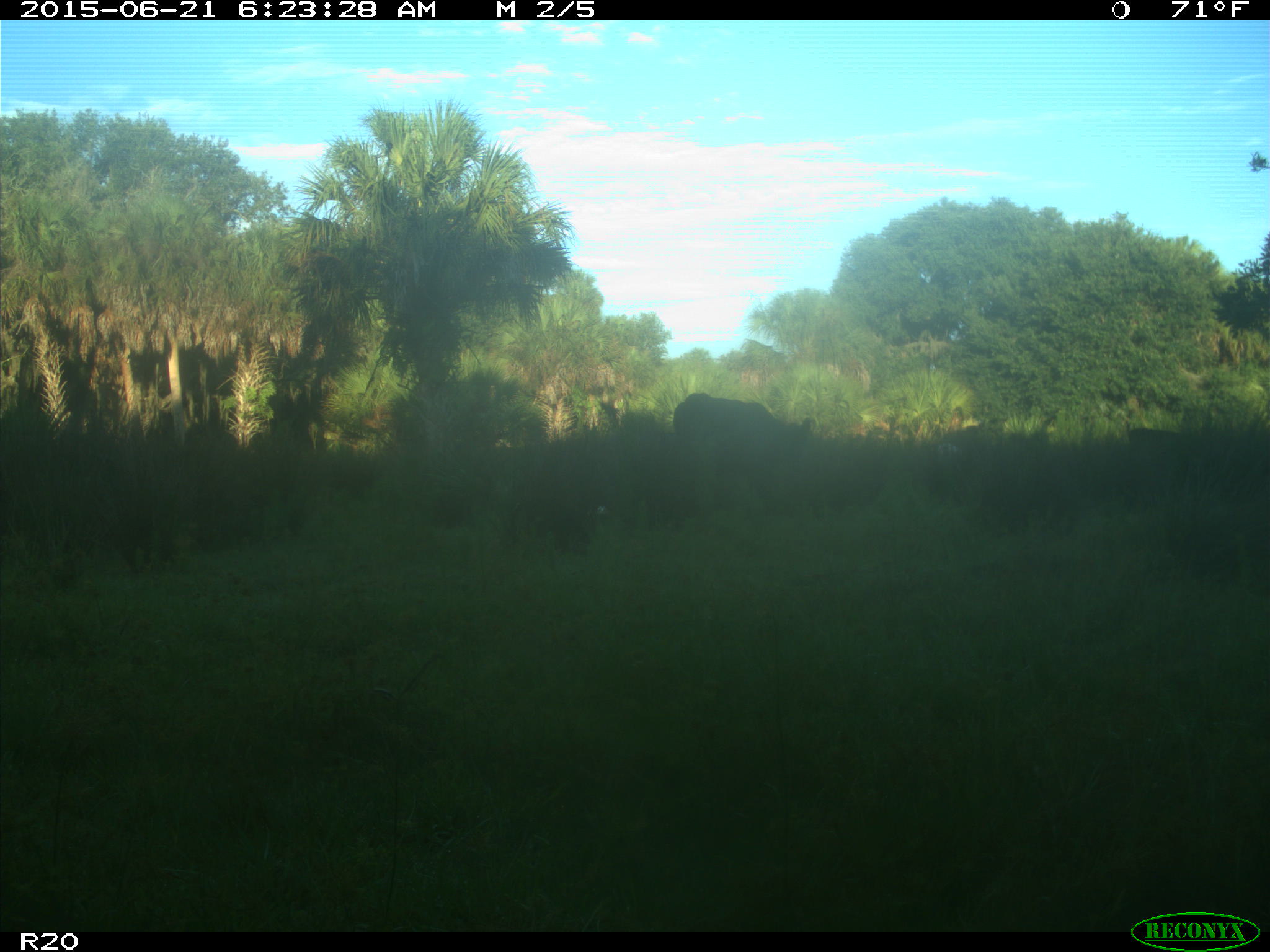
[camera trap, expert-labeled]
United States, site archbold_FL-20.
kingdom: Animalia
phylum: Chordata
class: Mammalia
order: Artiodactyla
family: Bovidae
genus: Bos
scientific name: Bos taurus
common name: domestic cow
Bos taurus (domestic cow).